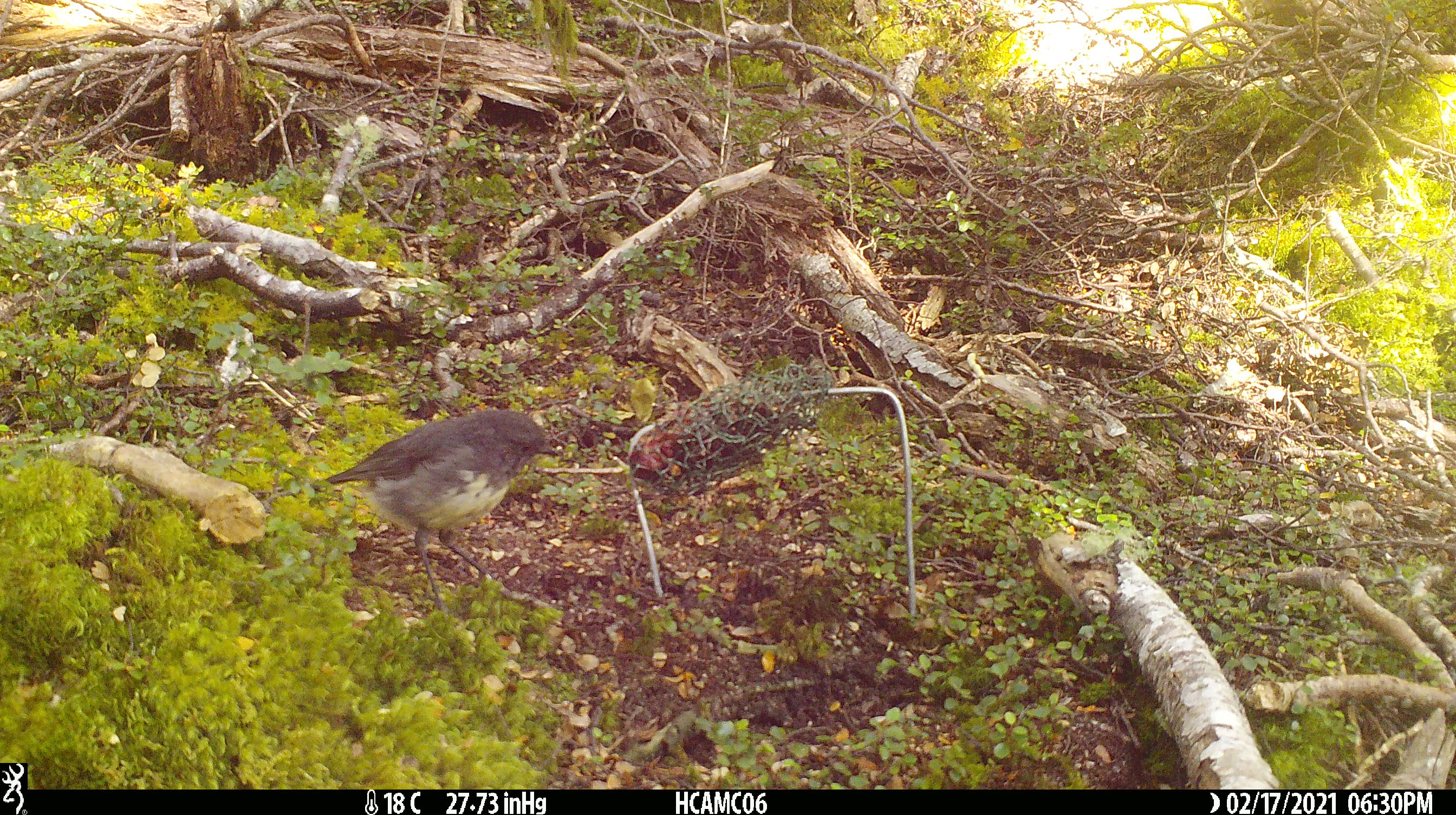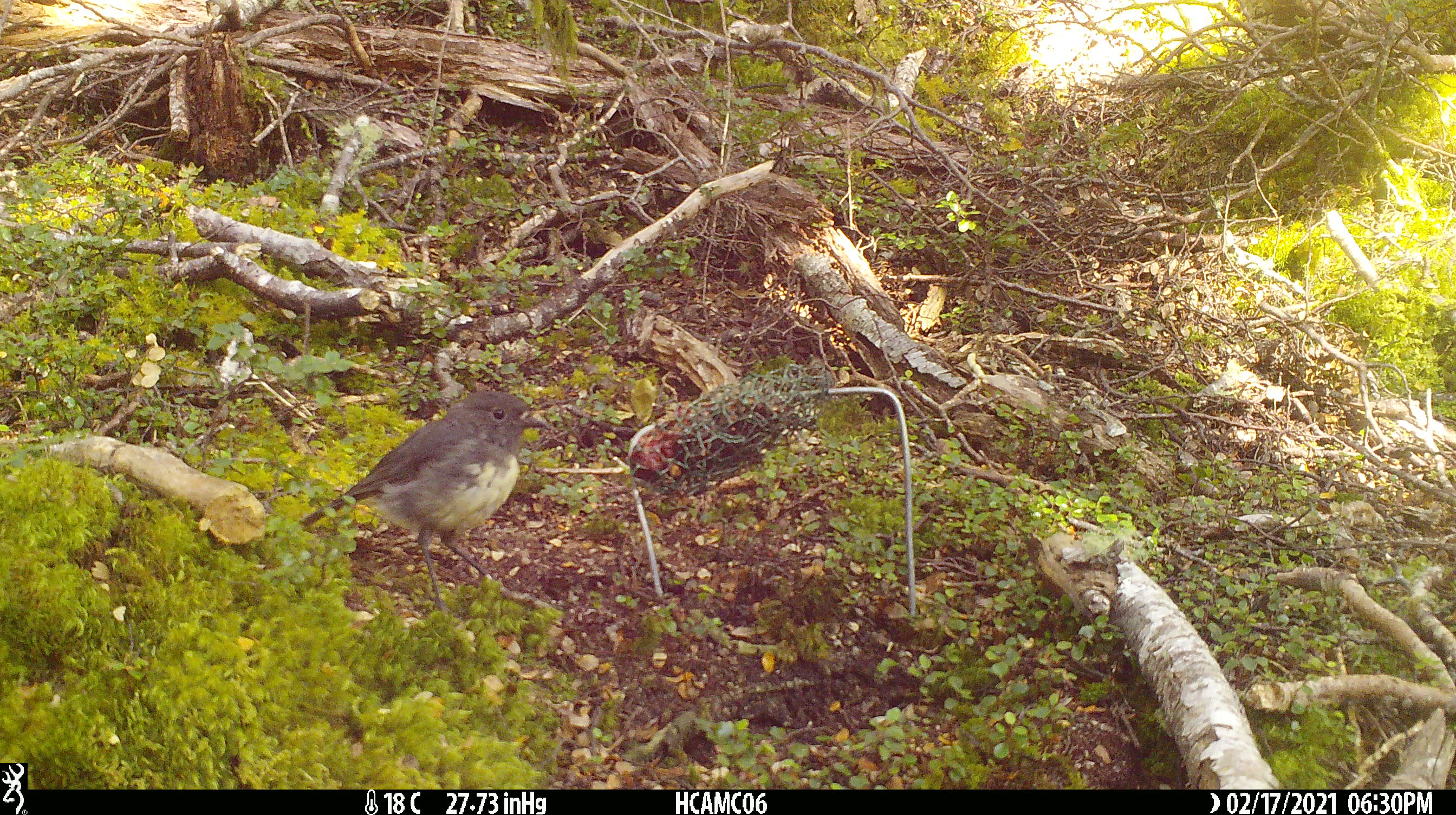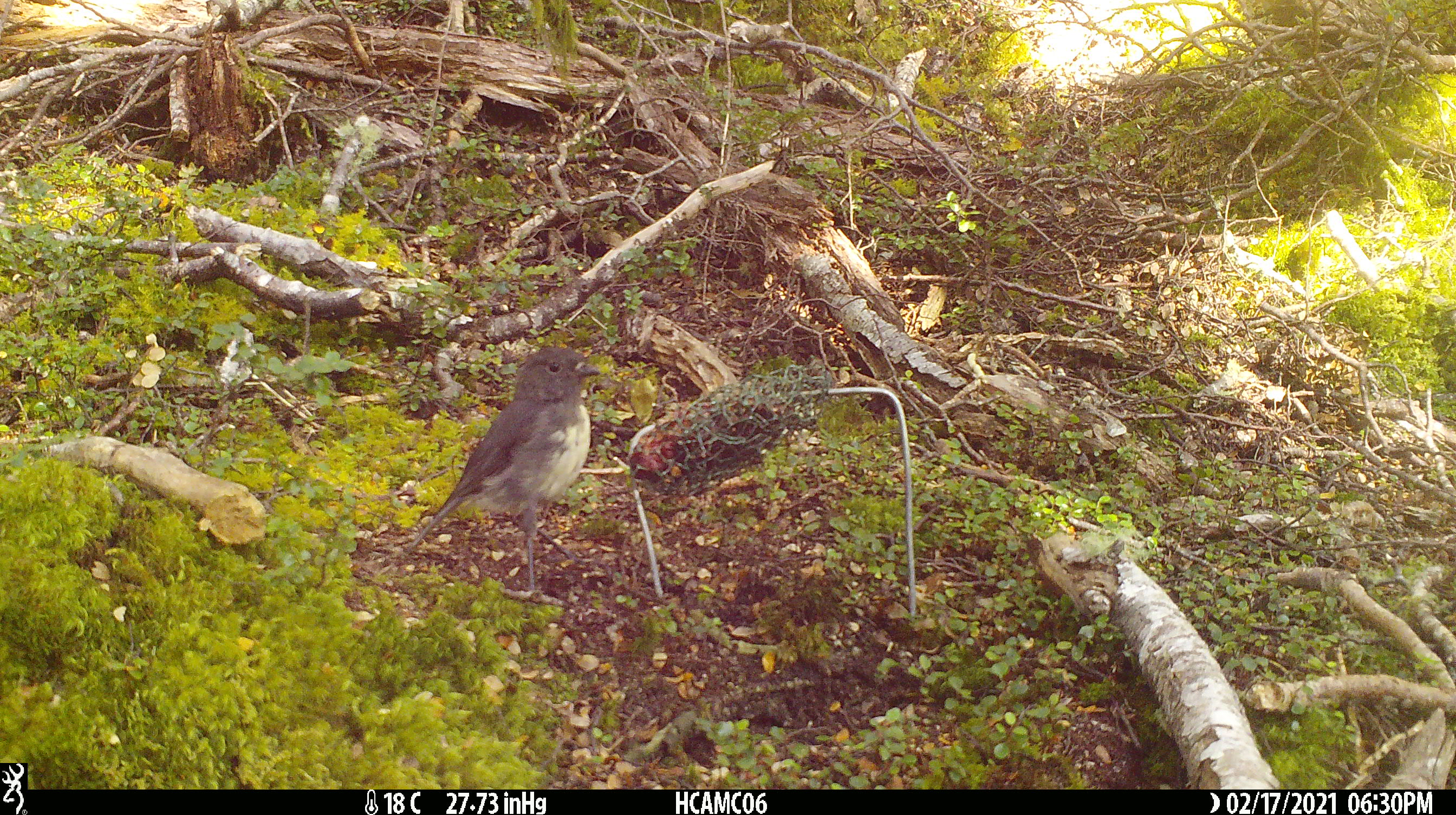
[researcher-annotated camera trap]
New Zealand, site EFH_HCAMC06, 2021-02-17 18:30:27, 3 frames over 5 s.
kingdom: Animalia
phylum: Chordata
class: Aves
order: Passeriformes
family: Petroicidae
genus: Petroica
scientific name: Petroica australis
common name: new zealand robin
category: robin